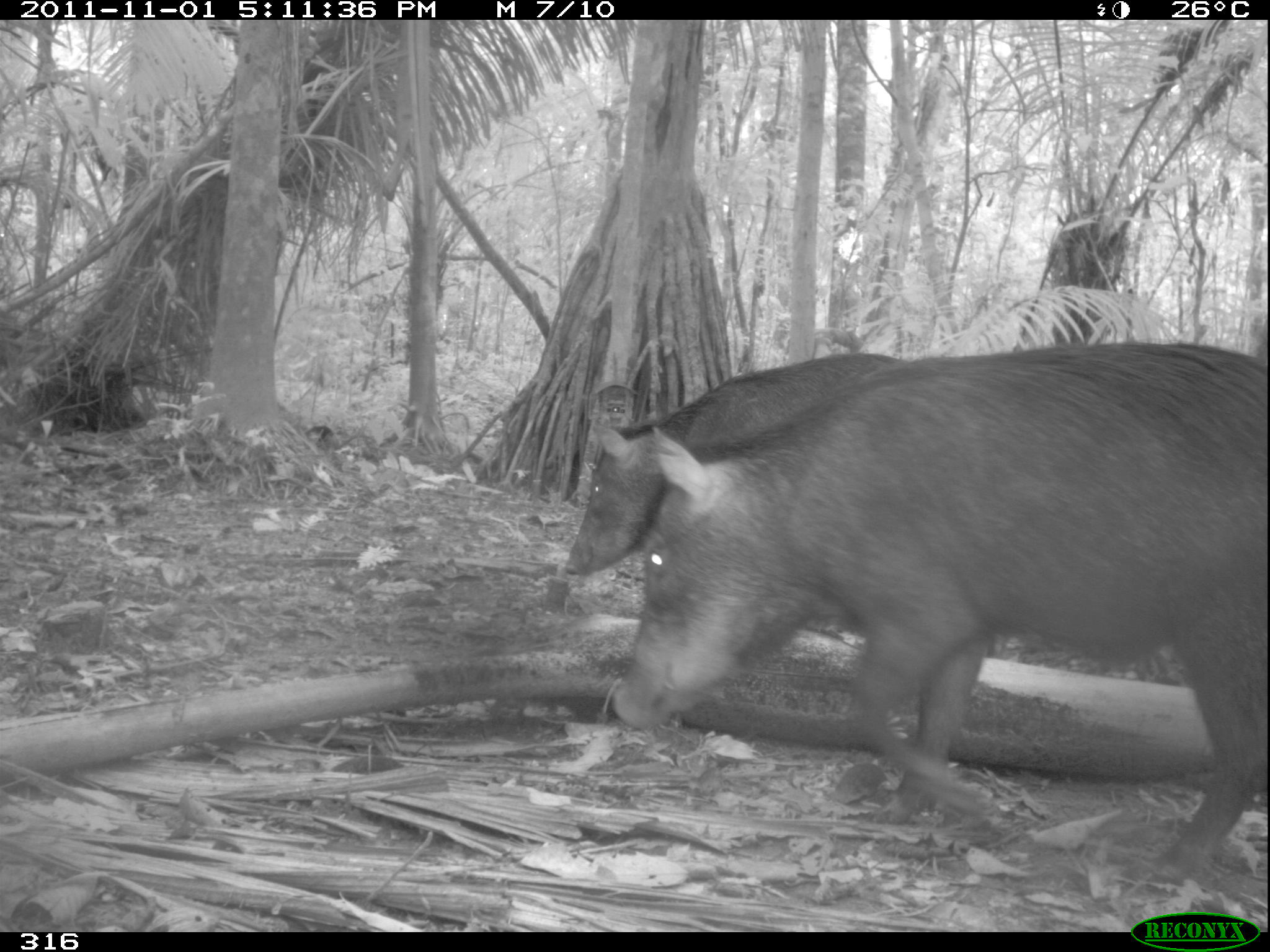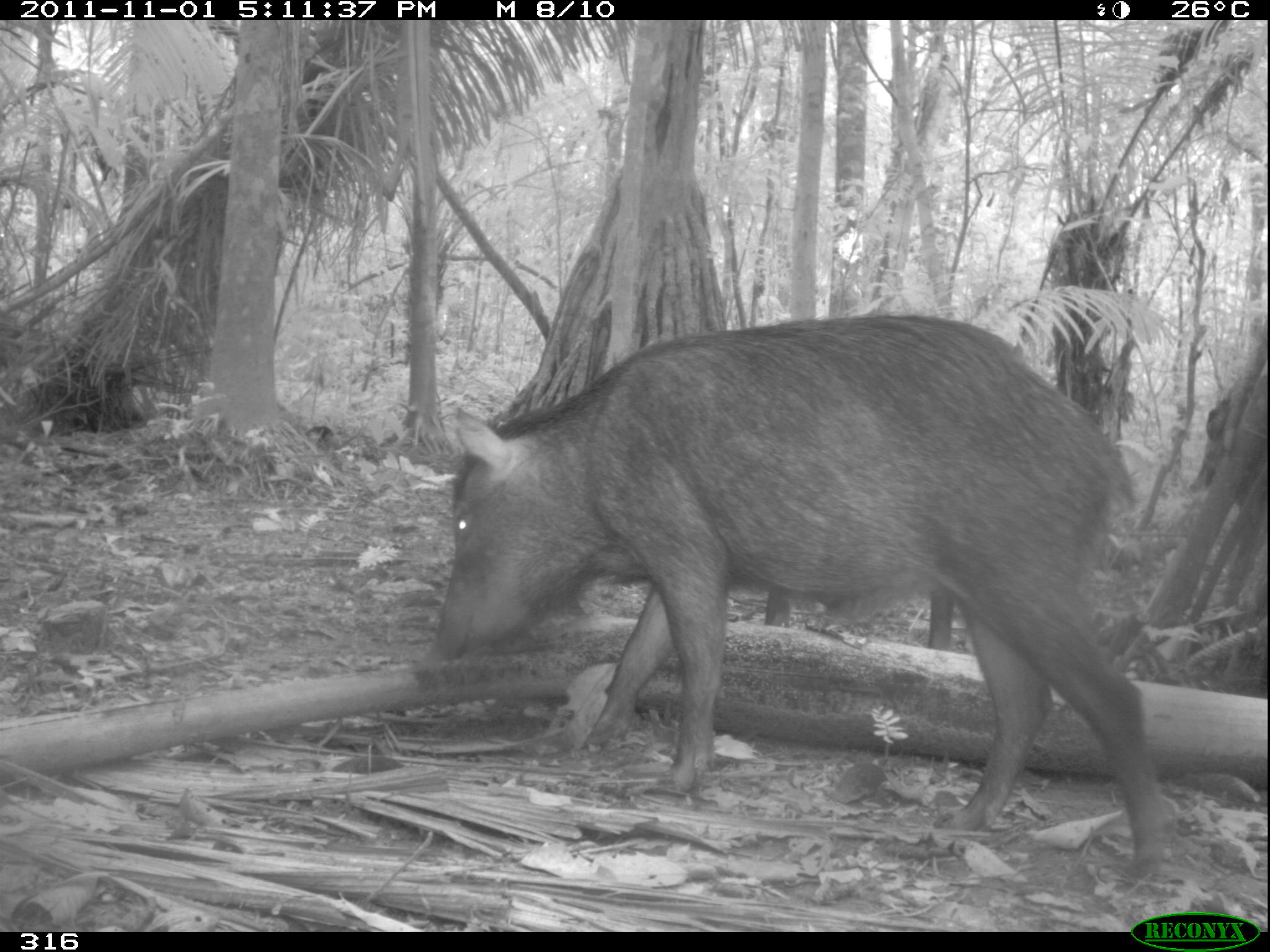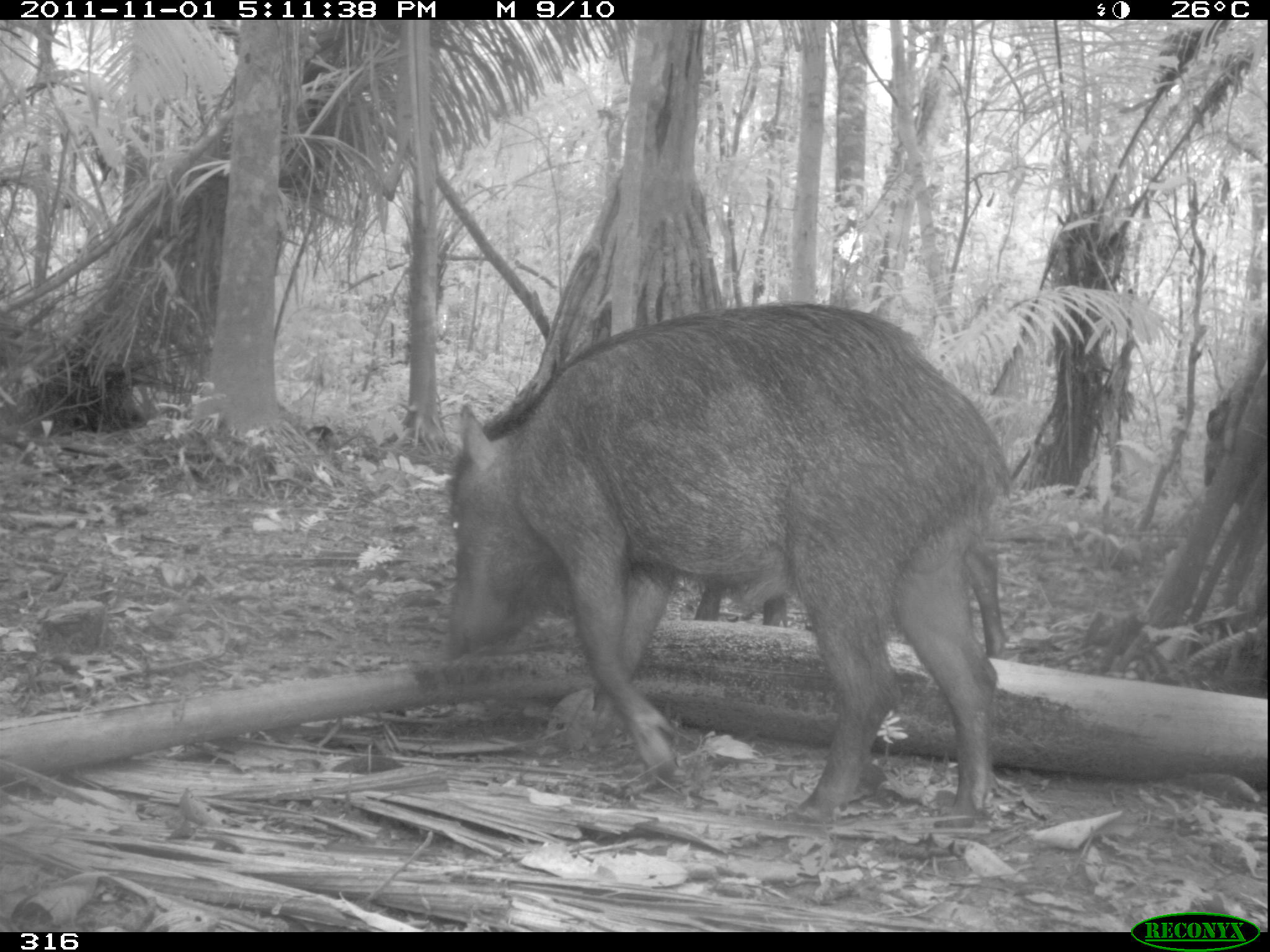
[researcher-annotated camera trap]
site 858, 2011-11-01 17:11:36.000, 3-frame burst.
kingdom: Animalia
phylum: Chordata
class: Mammalia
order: Artiodactyla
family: Tayassuidae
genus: Tayassu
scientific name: Tayassu pecari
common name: white-lipped peccary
Tayassu pecari (white-lipped peccary).